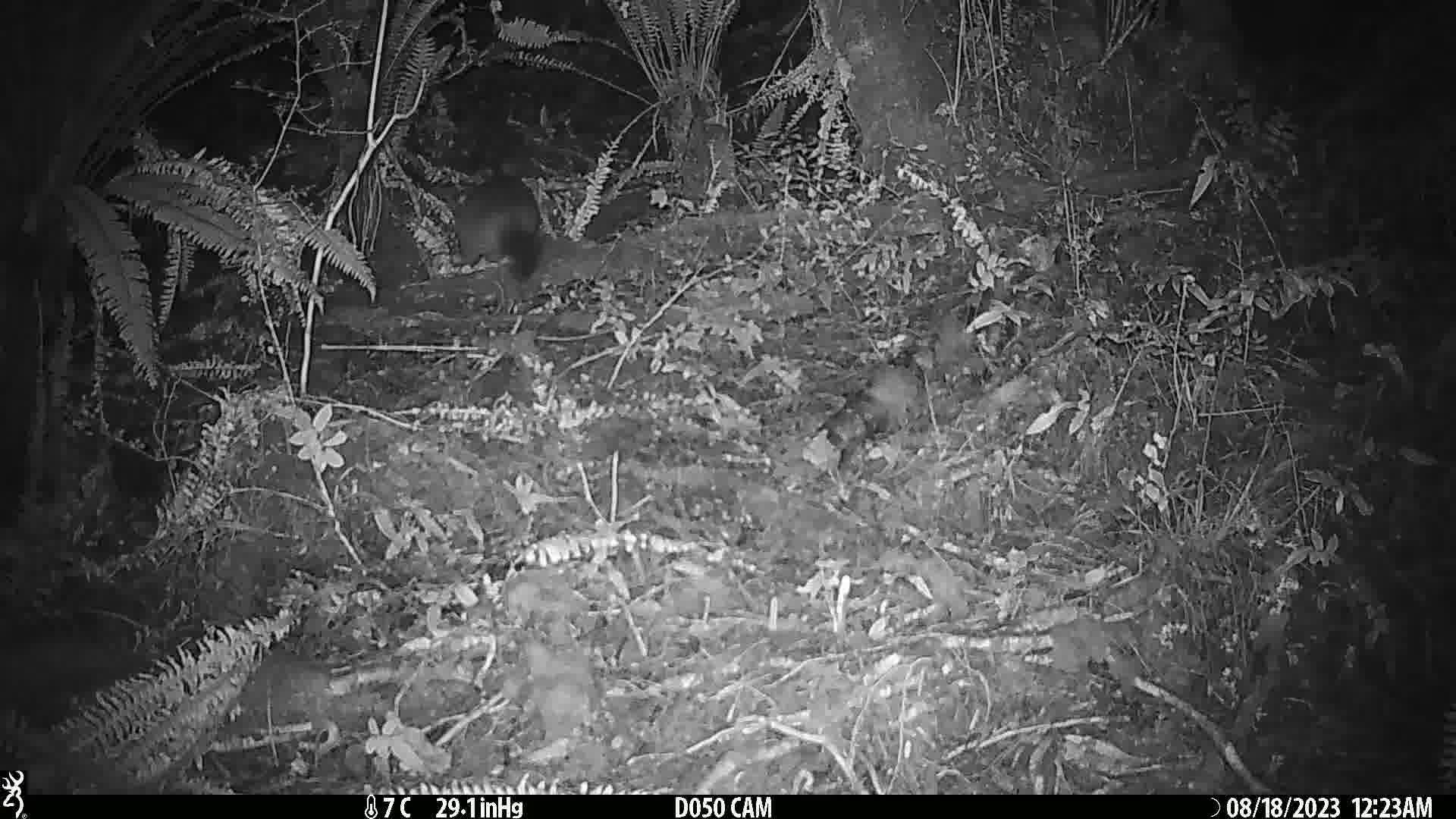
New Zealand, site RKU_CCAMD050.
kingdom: Animalia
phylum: Chordata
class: Mammalia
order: Diprotodontia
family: Phalangeridae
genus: Trichosurus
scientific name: Trichosurus vulpecula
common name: common brushtail possum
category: possum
Possum (common brushtail possum) (Trichosurus vulpecula).